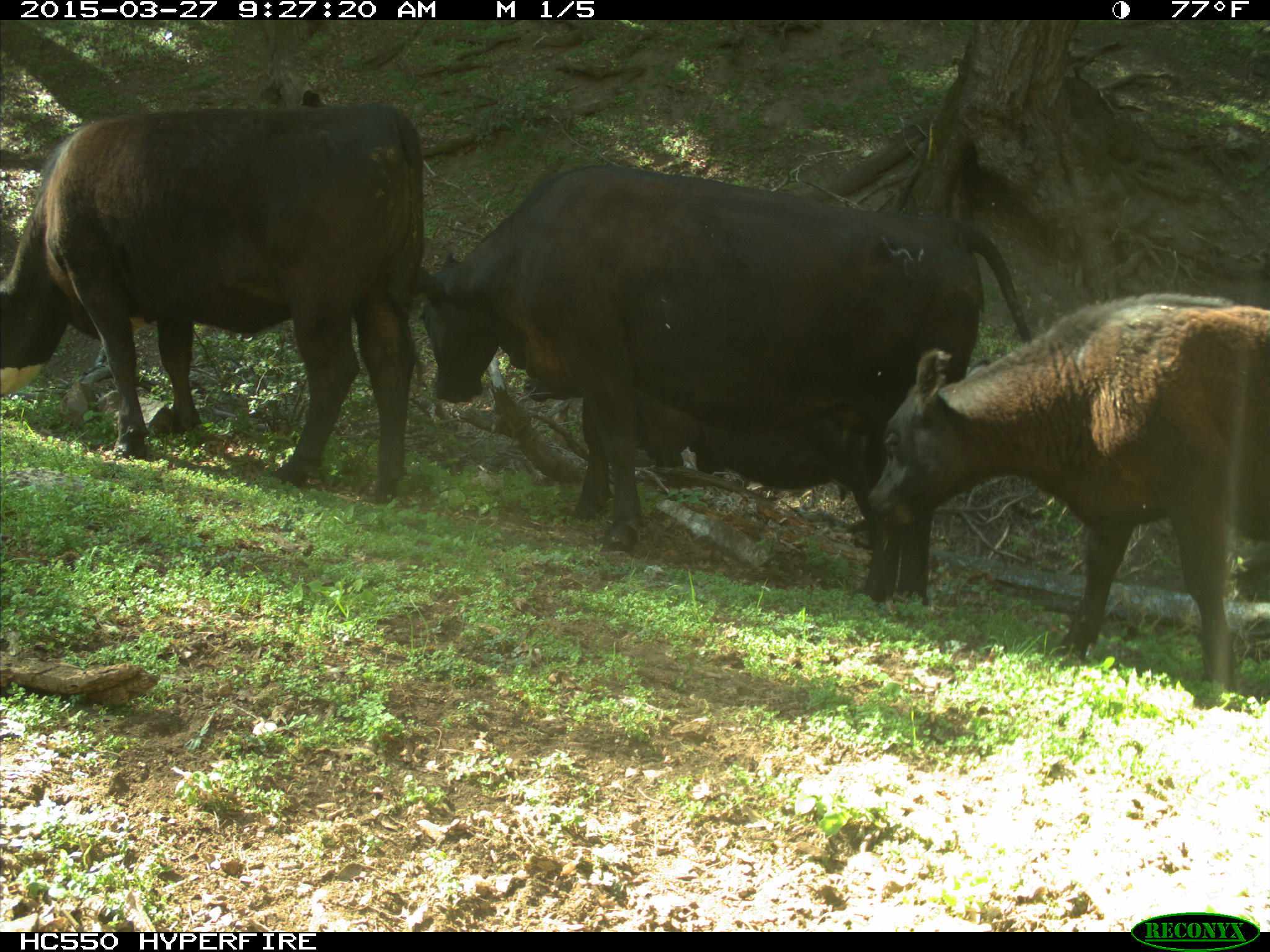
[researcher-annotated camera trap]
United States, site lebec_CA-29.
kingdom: Animalia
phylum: Chordata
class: Mammalia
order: Artiodactyla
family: Bovidae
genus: Bos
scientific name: Bos taurus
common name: domestic cow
Bos taurus (domestic cow).